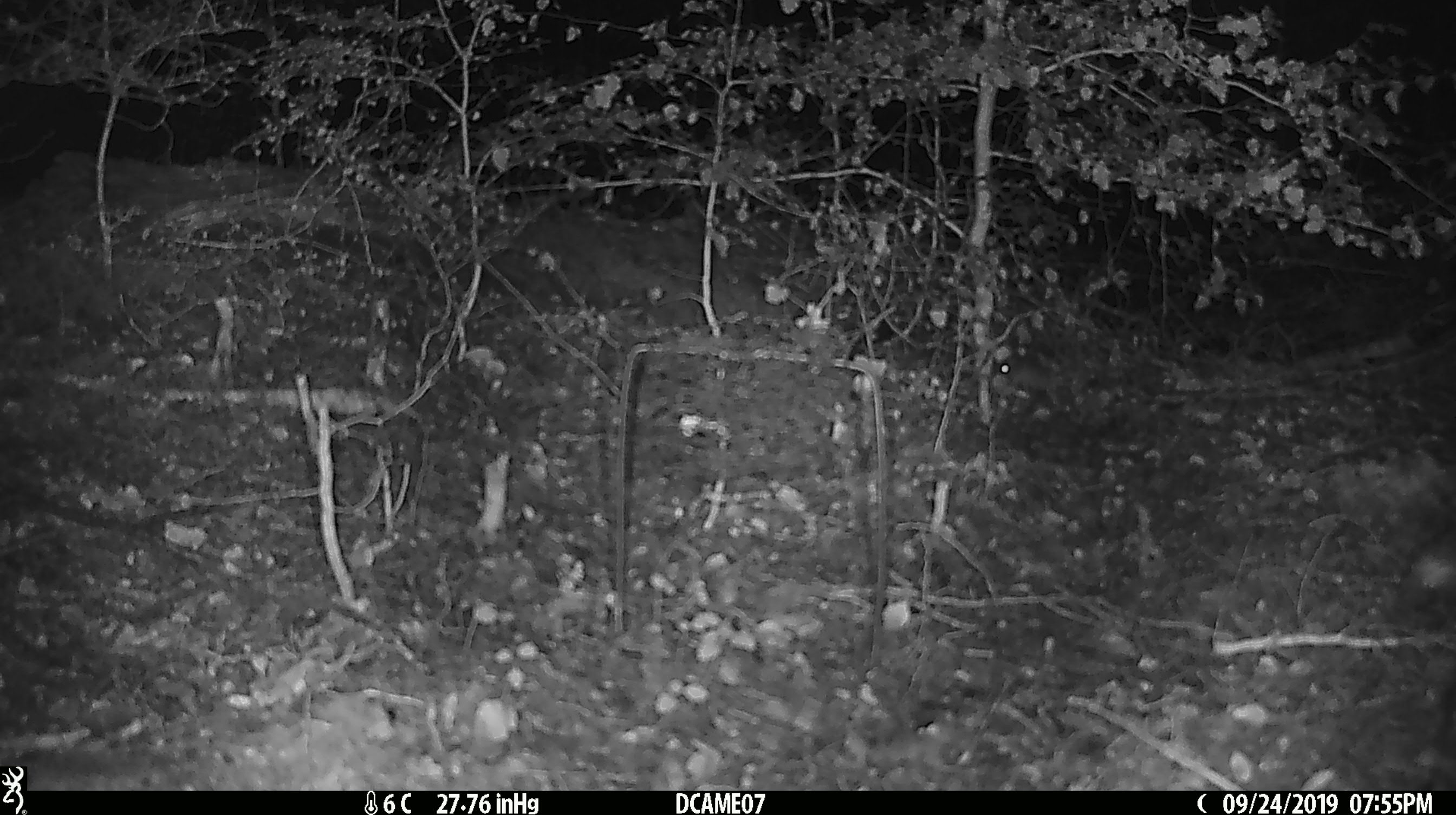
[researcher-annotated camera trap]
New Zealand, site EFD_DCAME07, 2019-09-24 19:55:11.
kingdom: Animalia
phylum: Chordata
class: Mammalia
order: Rodentia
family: Muridae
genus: Mus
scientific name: Mus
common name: mouse